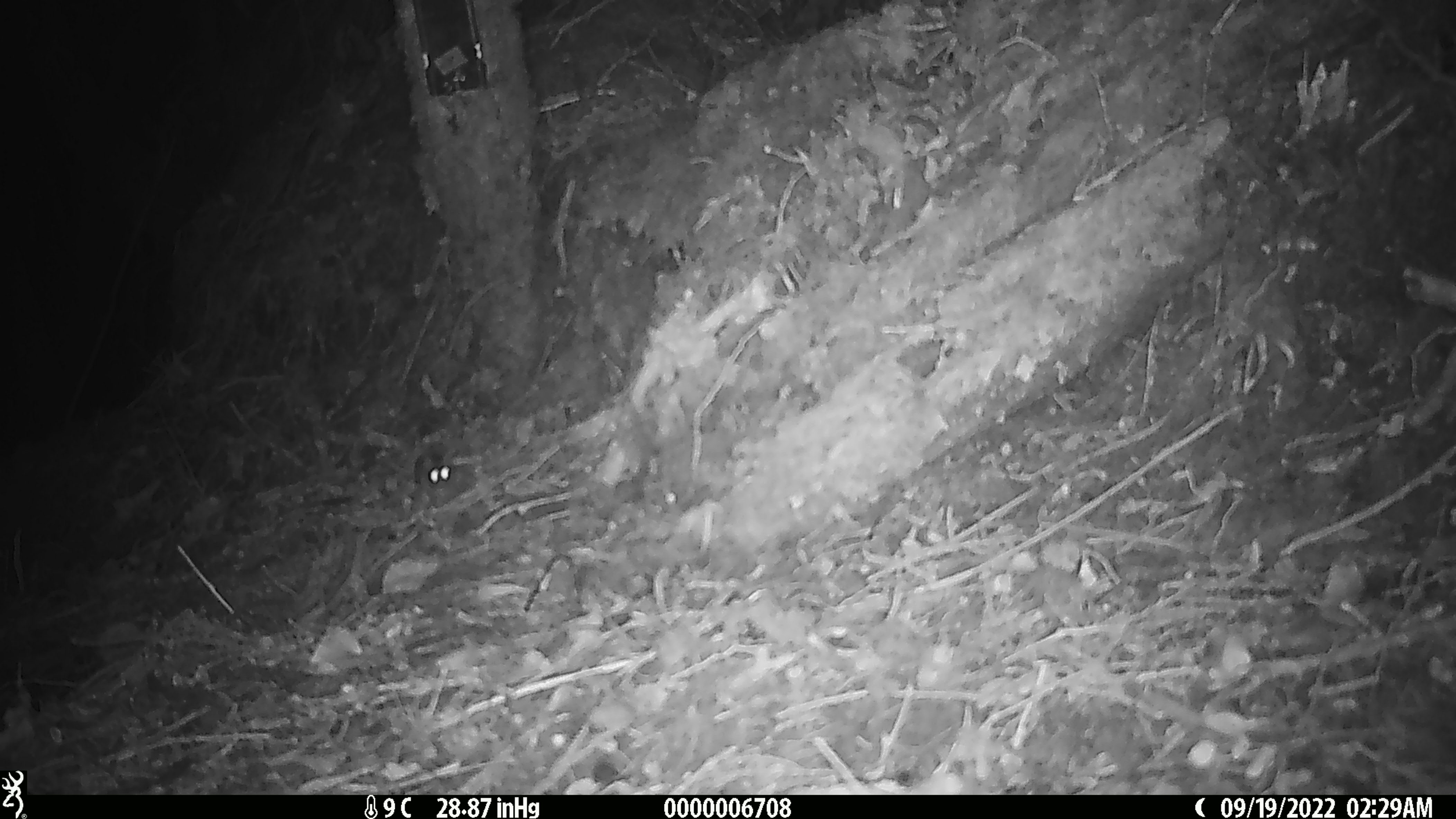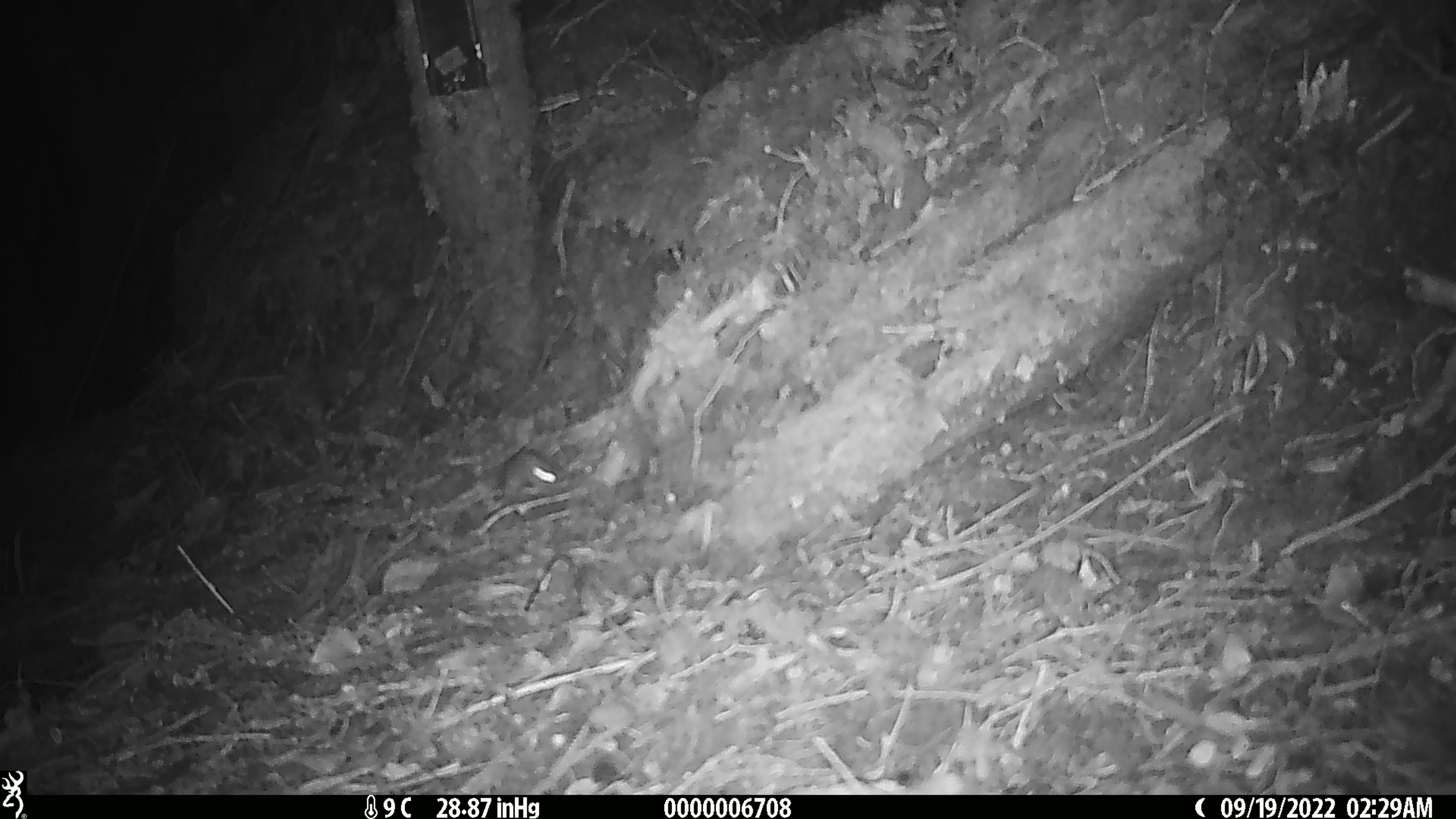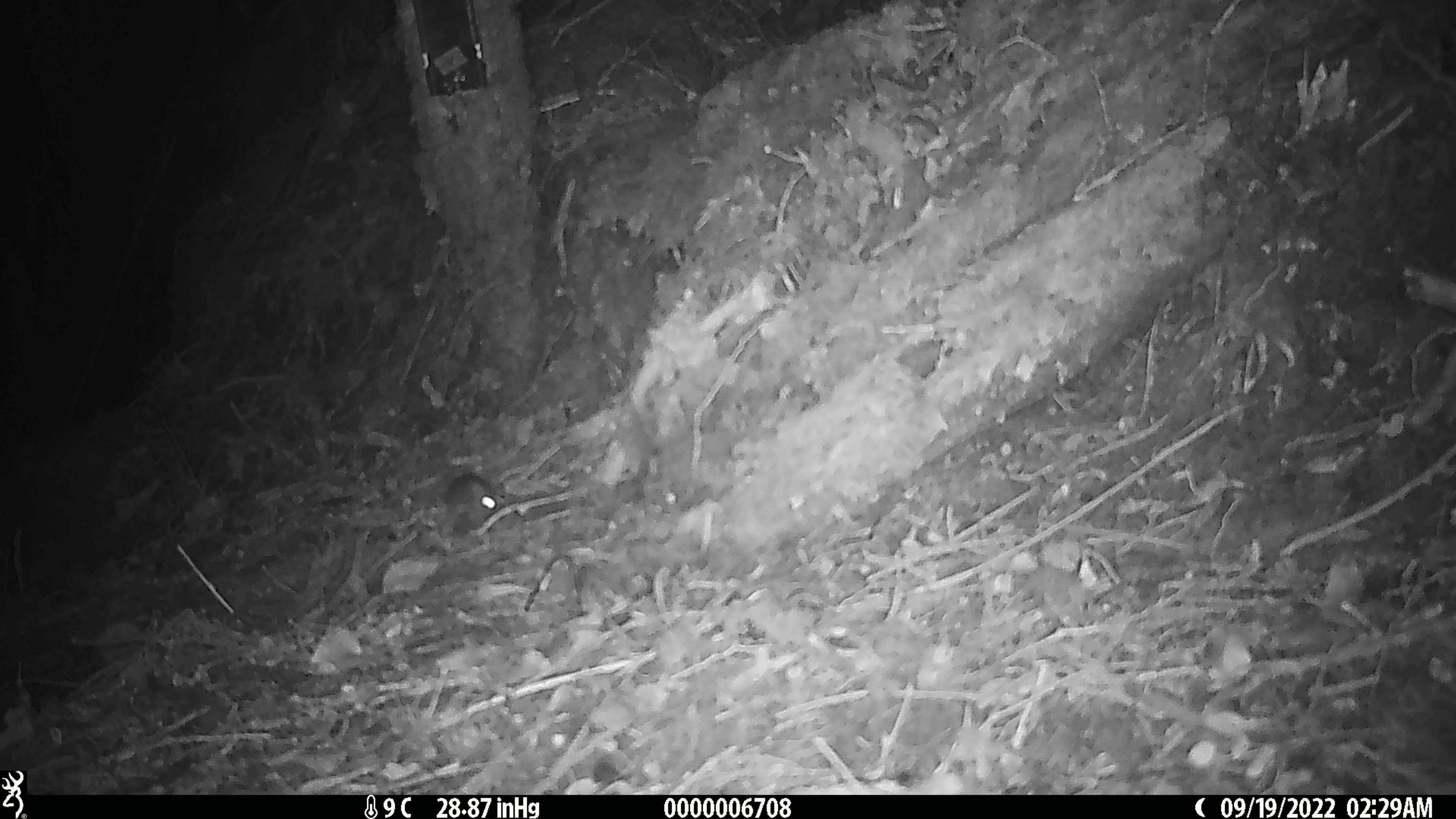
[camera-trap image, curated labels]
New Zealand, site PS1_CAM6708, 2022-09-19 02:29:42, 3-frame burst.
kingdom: Animalia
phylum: Chordata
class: Mammalia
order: Rodentia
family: Muridae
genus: Mus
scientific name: Mus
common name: mouse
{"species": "mouse (Mus)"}